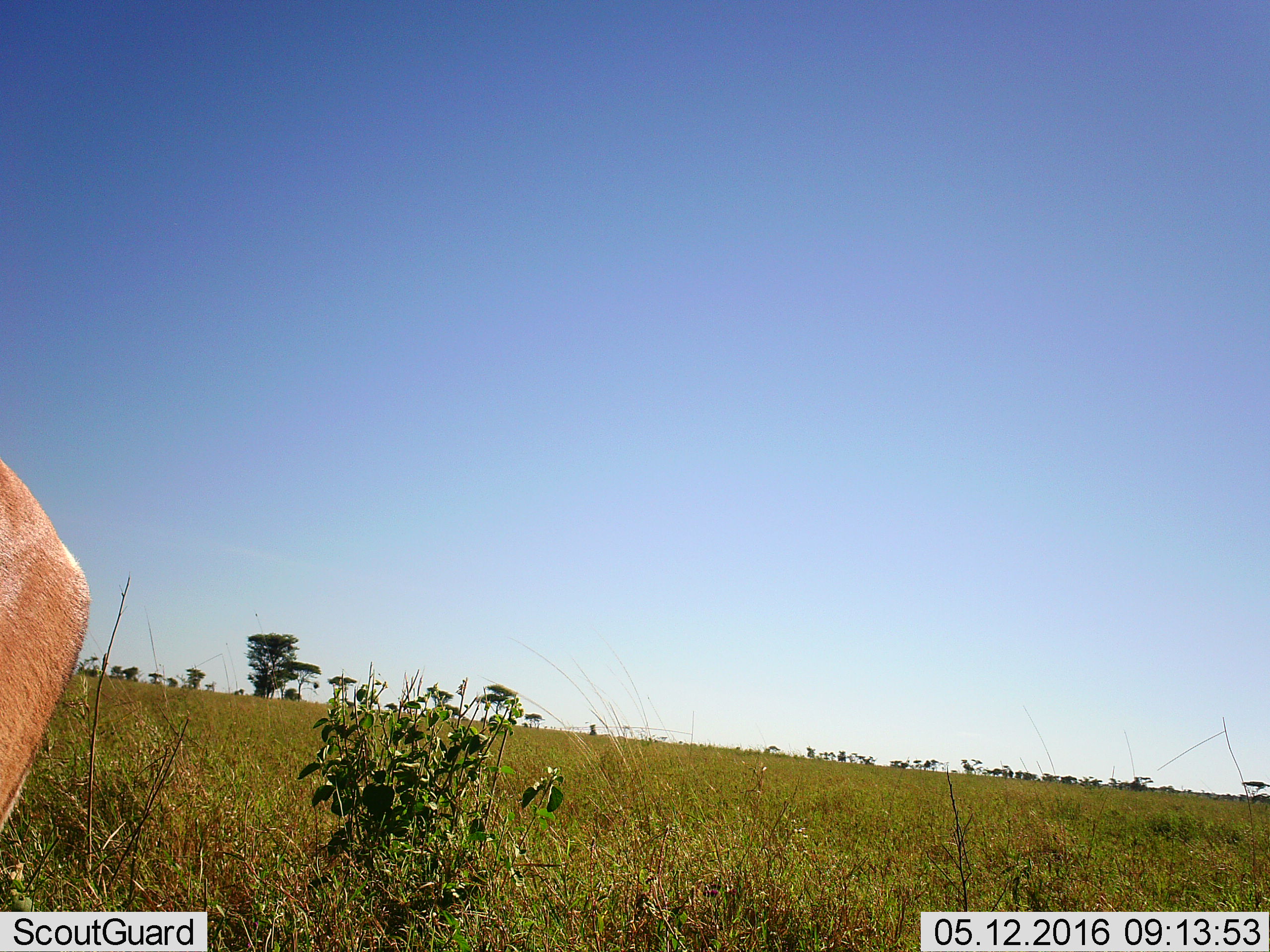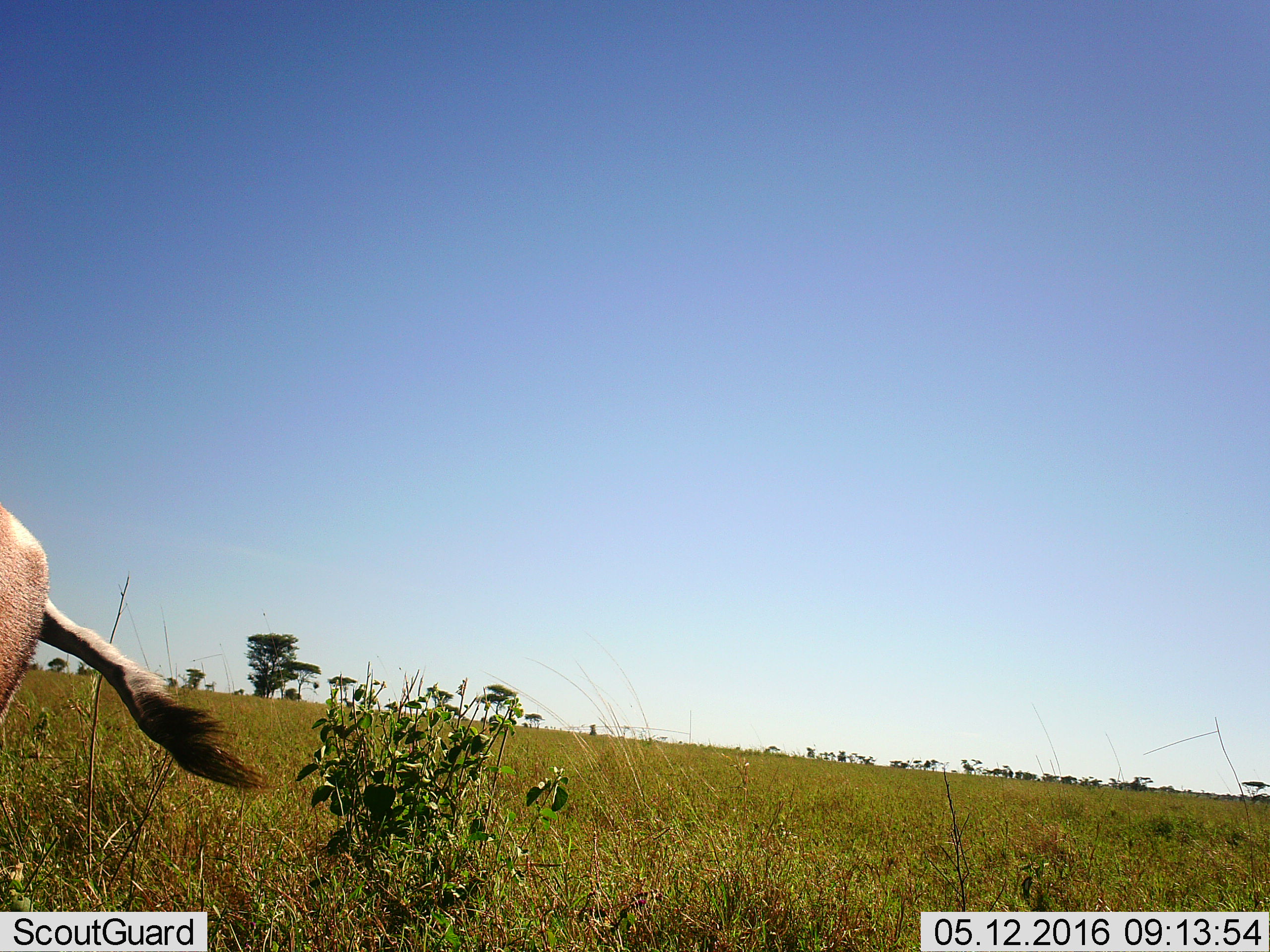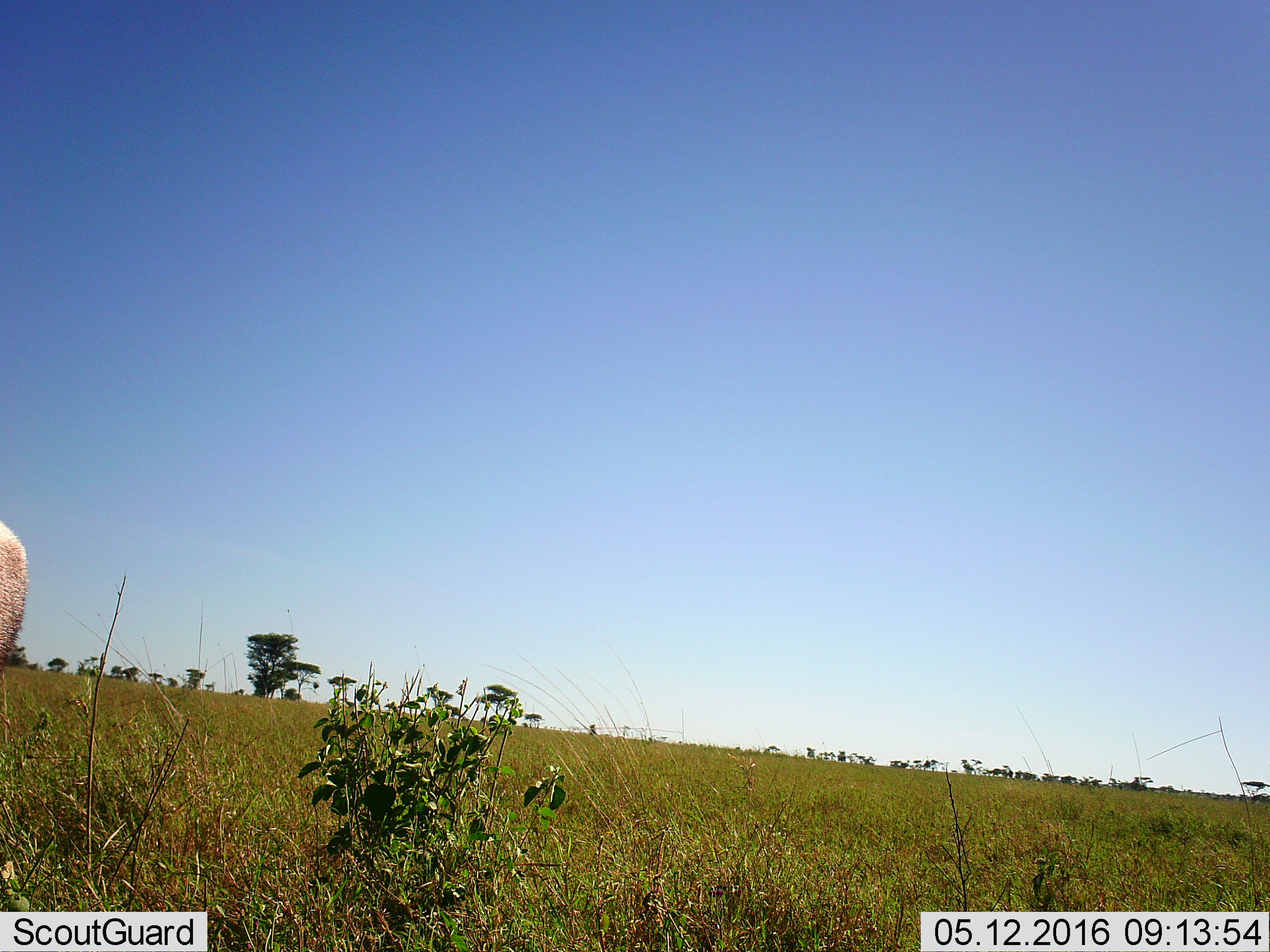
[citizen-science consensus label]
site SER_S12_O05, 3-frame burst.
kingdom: Animalia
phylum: Chordata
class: Mammalia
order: Artiodactyla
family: Bovidae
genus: Eudorcas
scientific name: Eudorcas thomsonii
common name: thomson's gazelle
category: gazellethomsons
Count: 1.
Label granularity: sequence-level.